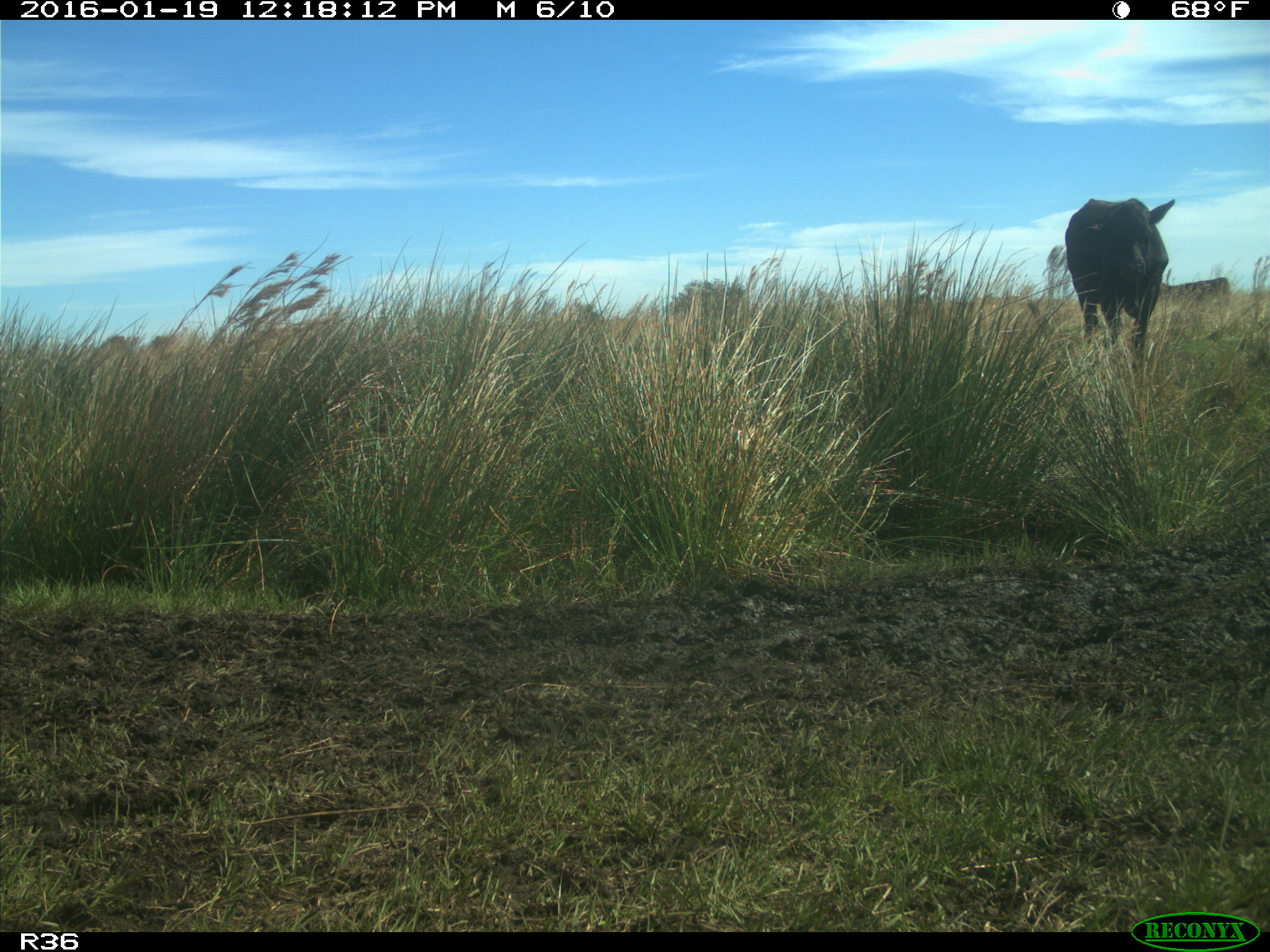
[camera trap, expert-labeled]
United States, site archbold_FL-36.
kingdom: Animalia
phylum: Chordata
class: Mammalia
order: Artiodactyla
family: Bovidae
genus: Bos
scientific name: Bos taurus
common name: domestic cow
Bos taurus (domestic cow).